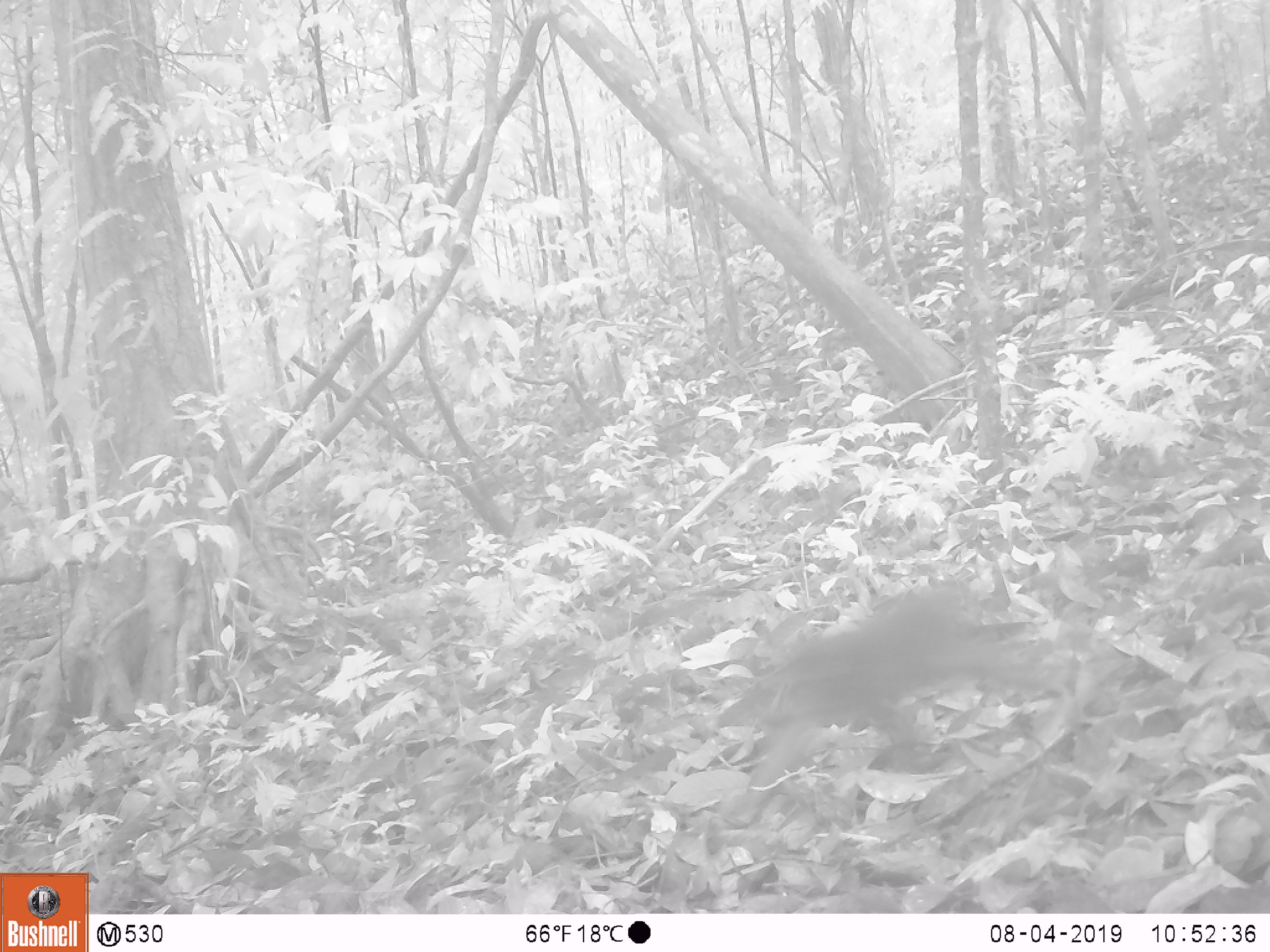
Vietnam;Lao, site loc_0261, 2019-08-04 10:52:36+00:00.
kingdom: Animalia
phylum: Chordata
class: Mammalia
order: Primates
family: Cercopithecidae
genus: Macaca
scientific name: Macaca arctoides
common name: stump-tailed macaque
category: stump tailed macaque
Stump tailed macaque (stump-tailed macaque) (Macaca arctoides). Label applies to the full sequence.